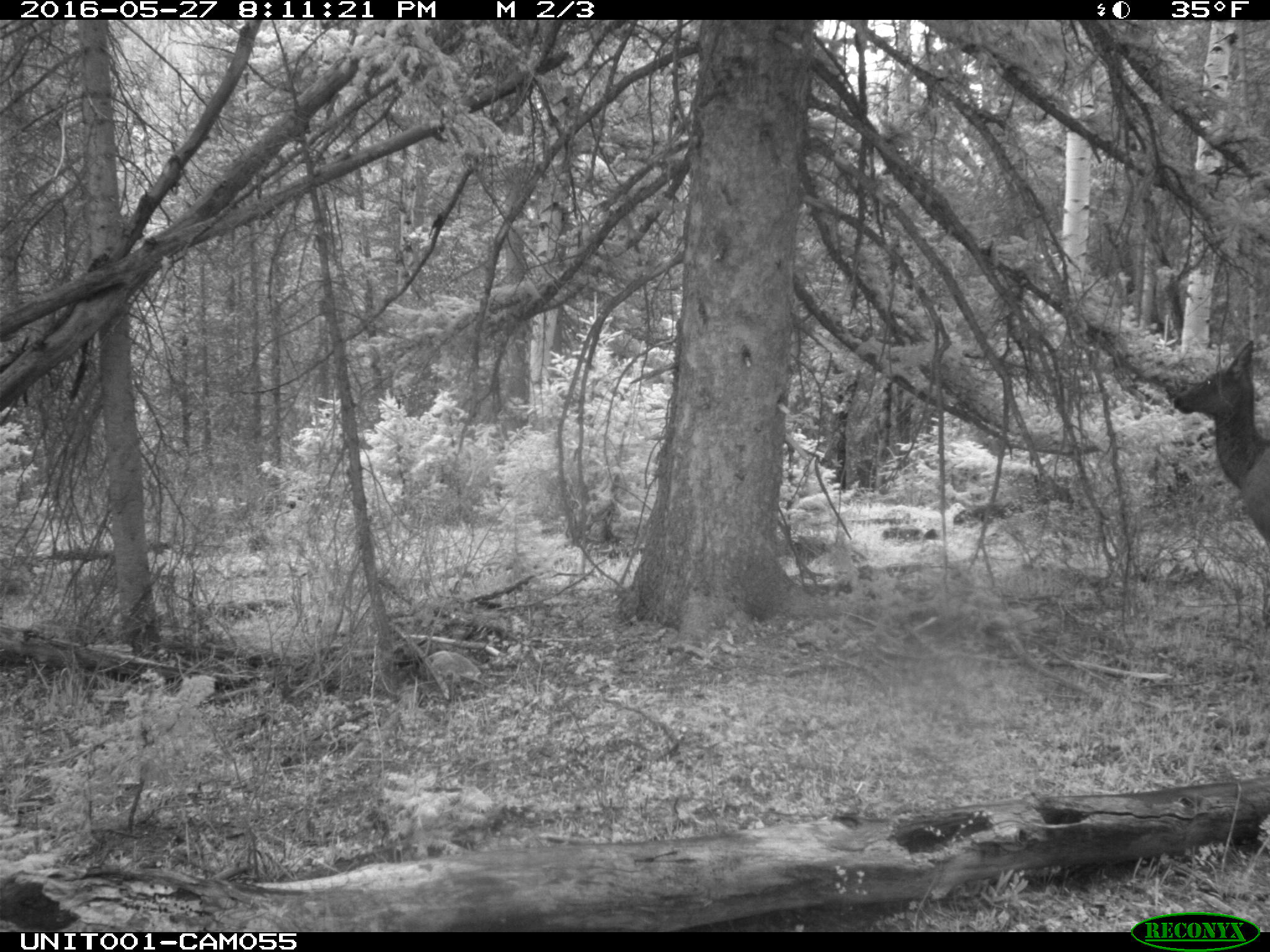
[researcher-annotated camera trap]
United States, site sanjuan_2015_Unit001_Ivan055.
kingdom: Animalia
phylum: Chordata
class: Mammalia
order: Artiodactyla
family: Cervidae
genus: Cervus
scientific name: Cervus elaphus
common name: red deer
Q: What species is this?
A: Cervus elaphus (red deer).